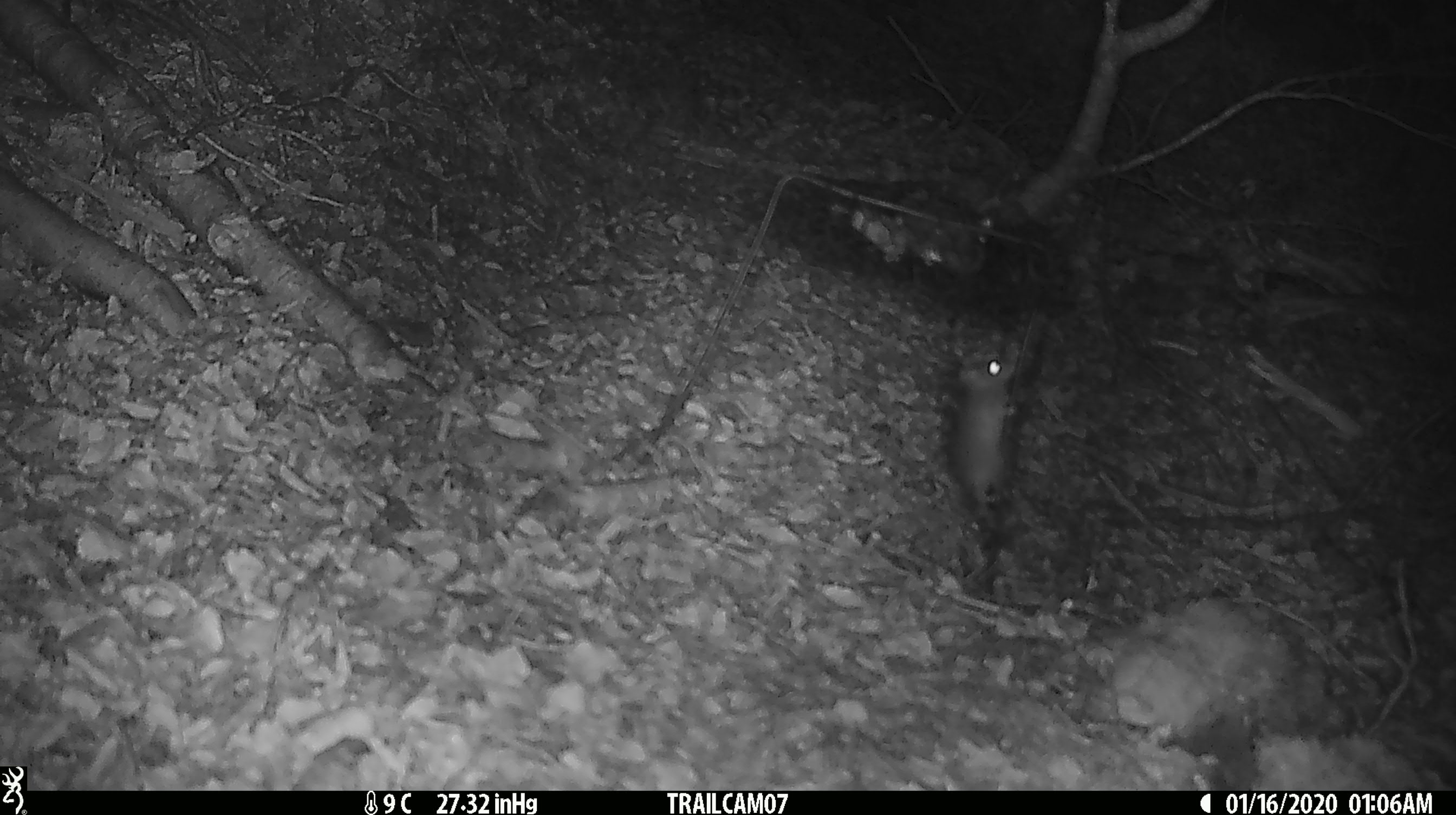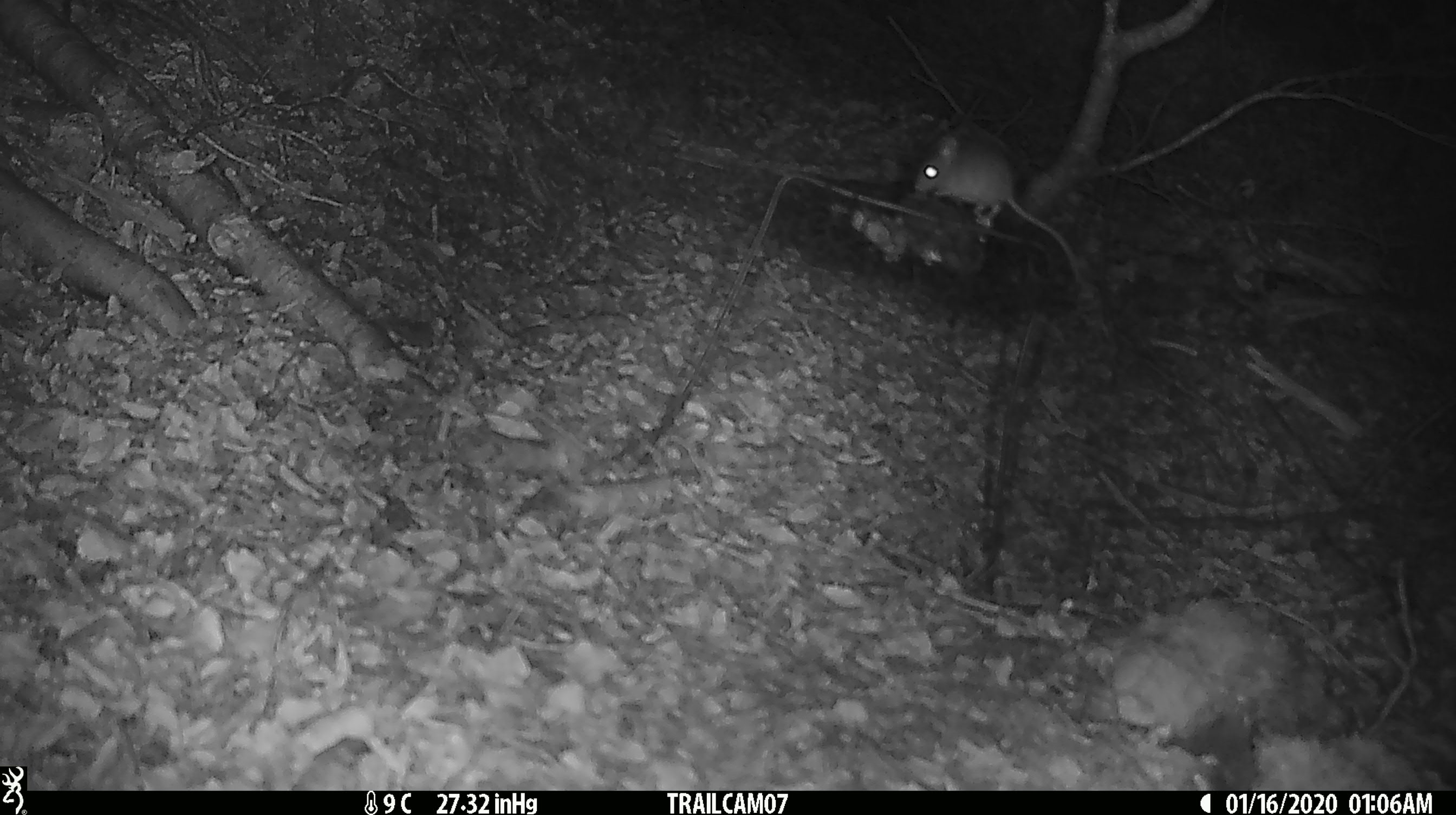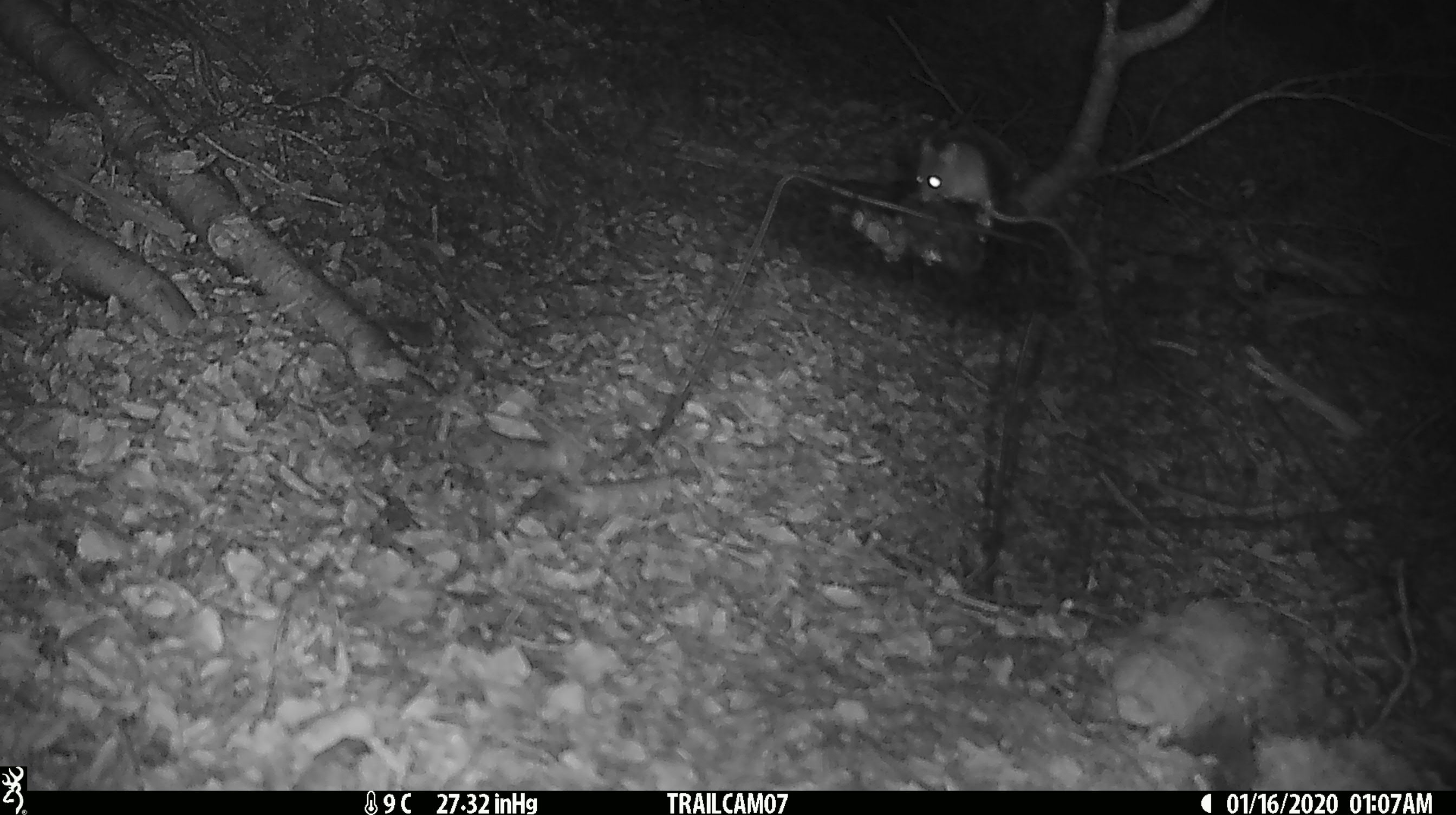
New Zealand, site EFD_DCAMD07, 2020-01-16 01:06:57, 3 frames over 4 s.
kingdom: Animalia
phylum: Chordata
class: Mammalia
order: Rodentia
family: Muridae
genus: Mus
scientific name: Mus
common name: mouse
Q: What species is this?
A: Mouse (Mus).